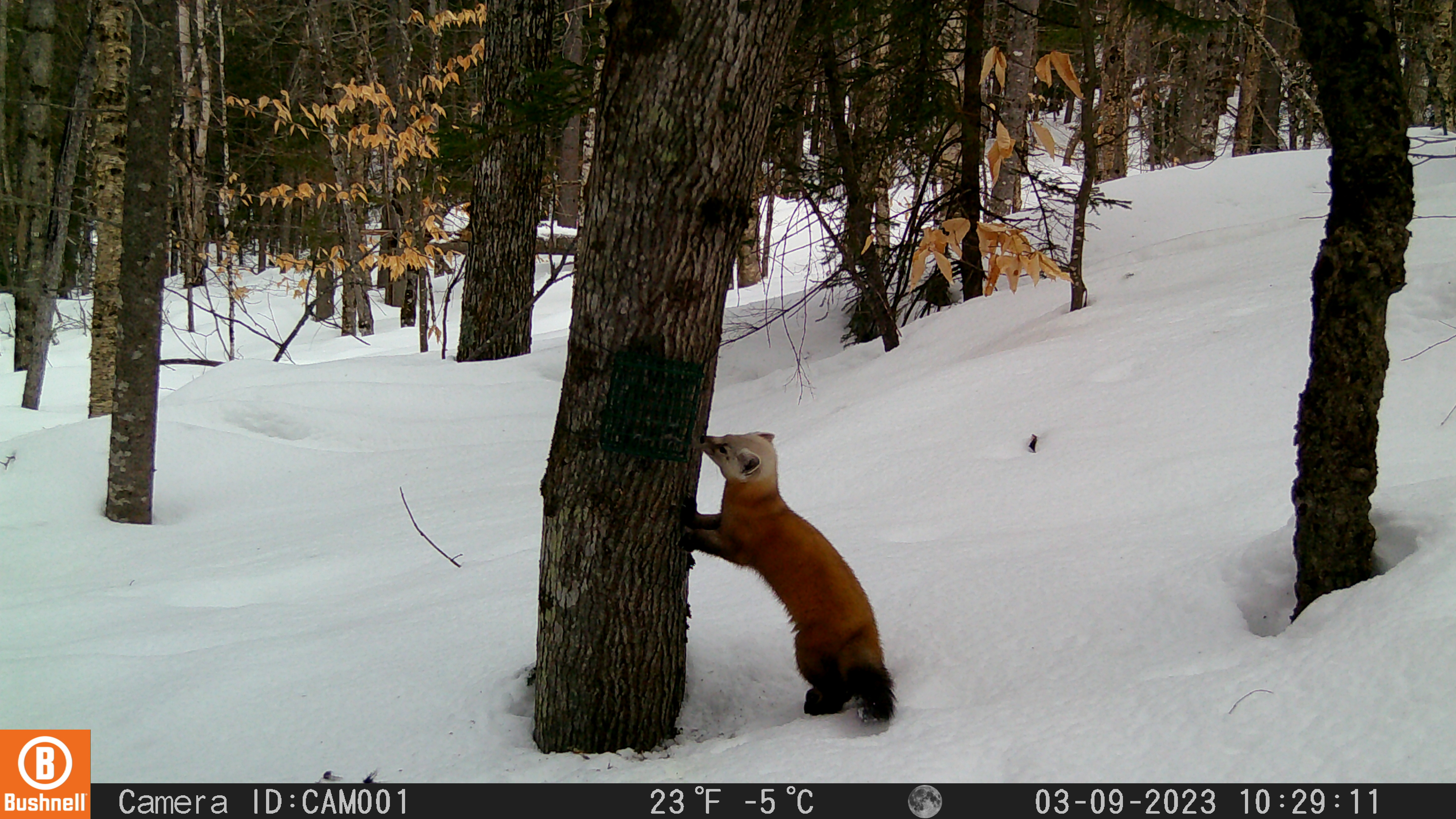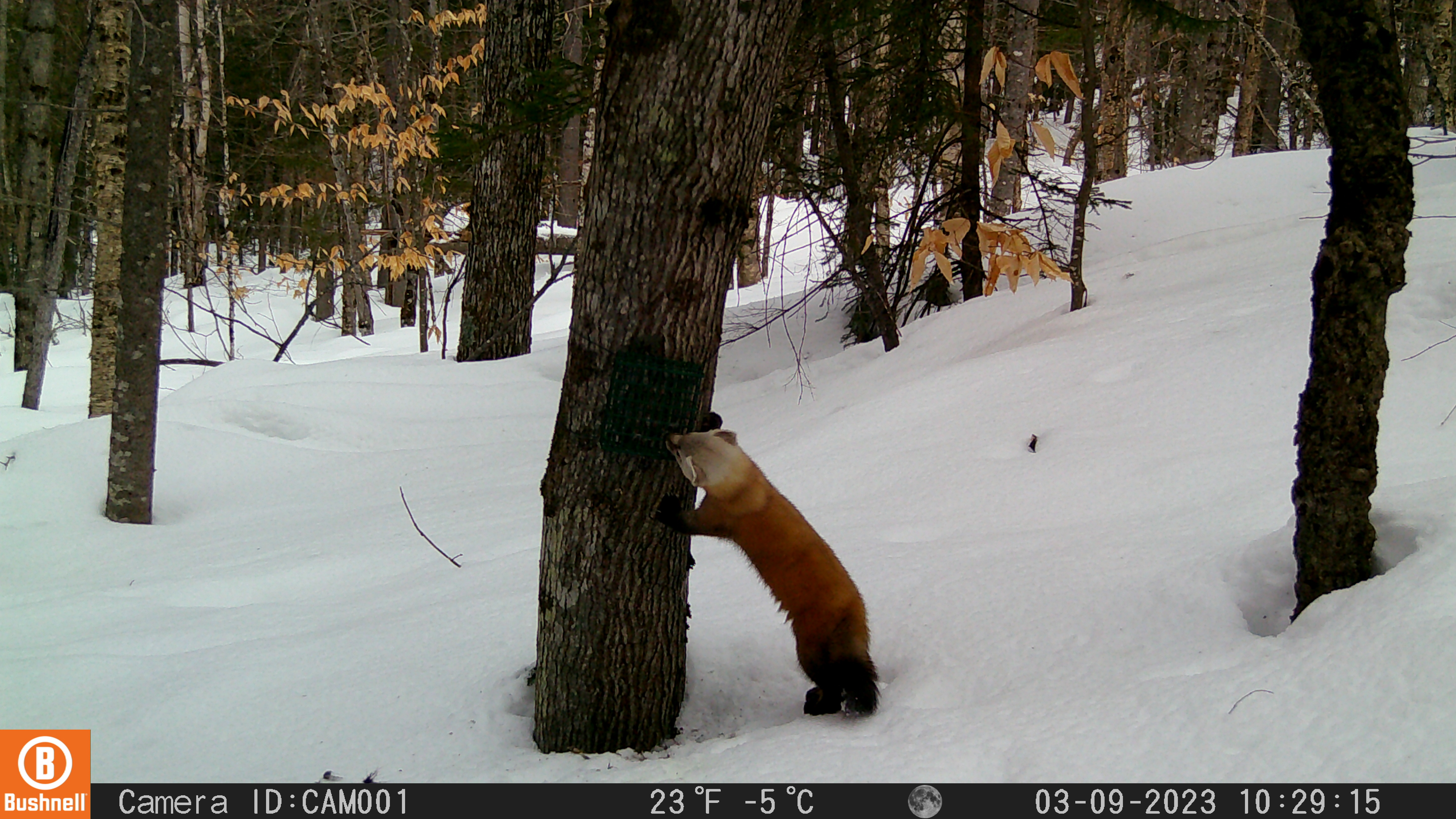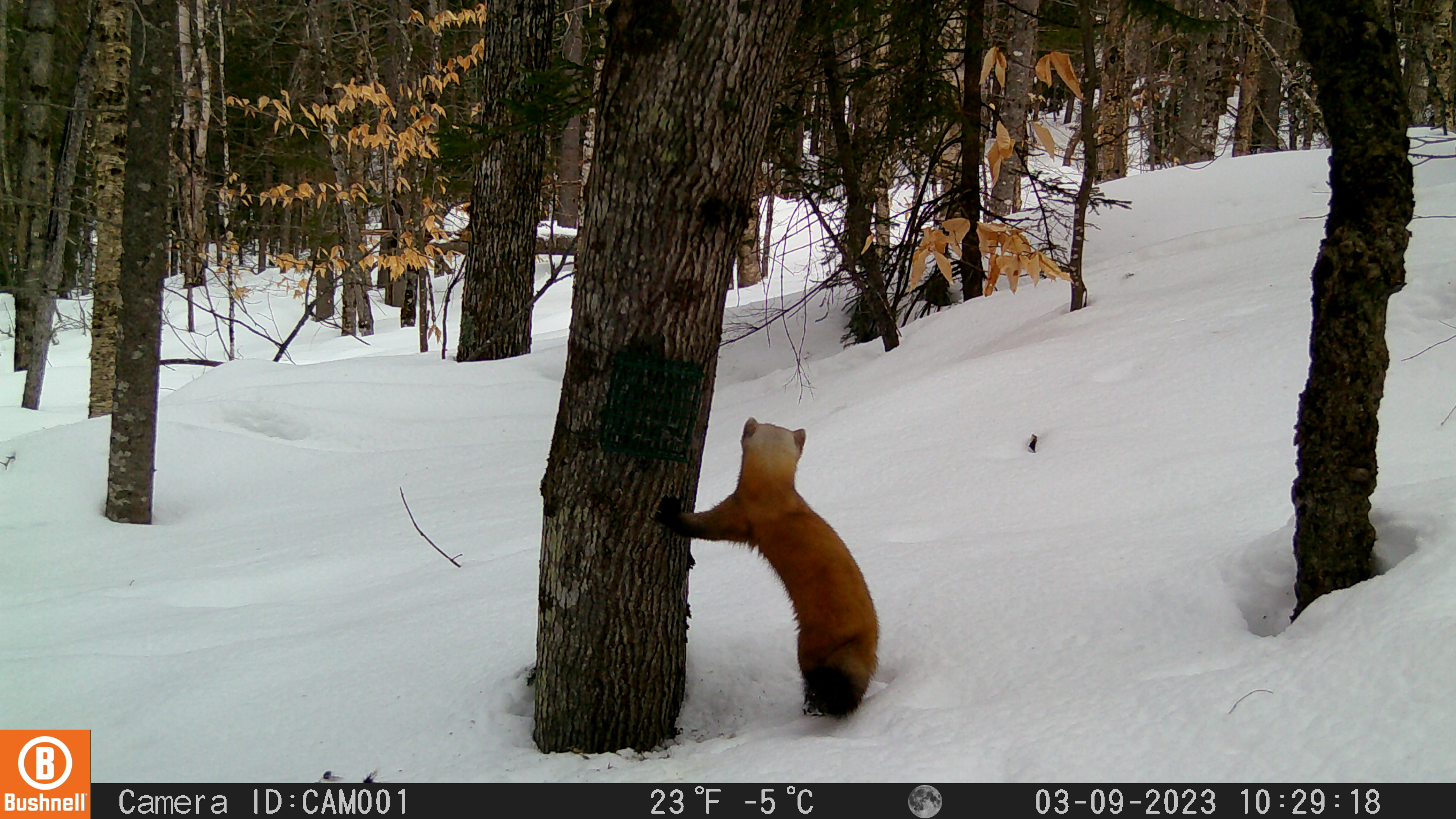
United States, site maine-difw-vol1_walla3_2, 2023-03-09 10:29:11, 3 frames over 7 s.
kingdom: Animalia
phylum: Chordata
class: Mammalia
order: Carnivora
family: Mustelidae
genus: Martes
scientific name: Martes americana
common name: american marten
American marten (Martes americana).